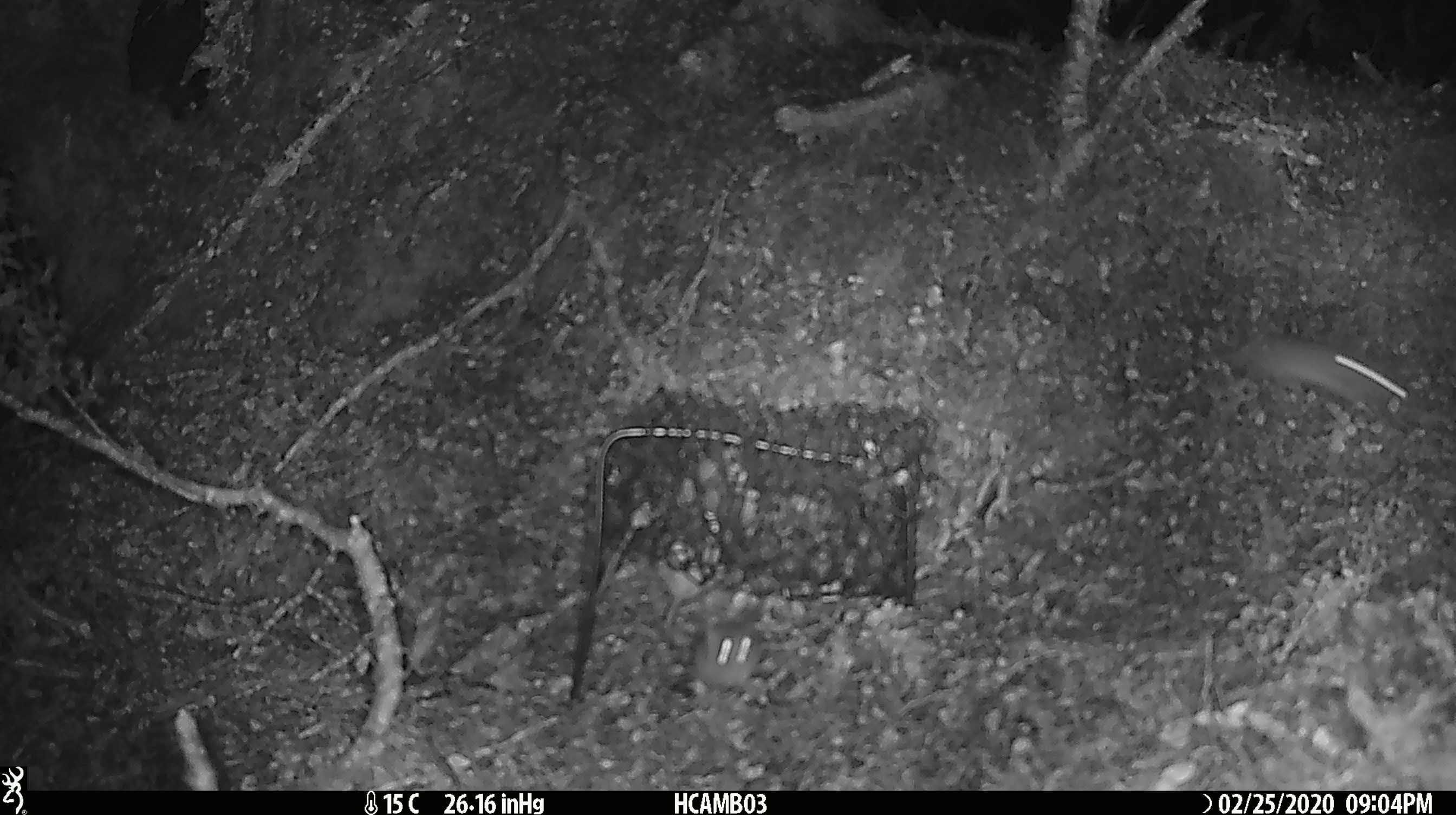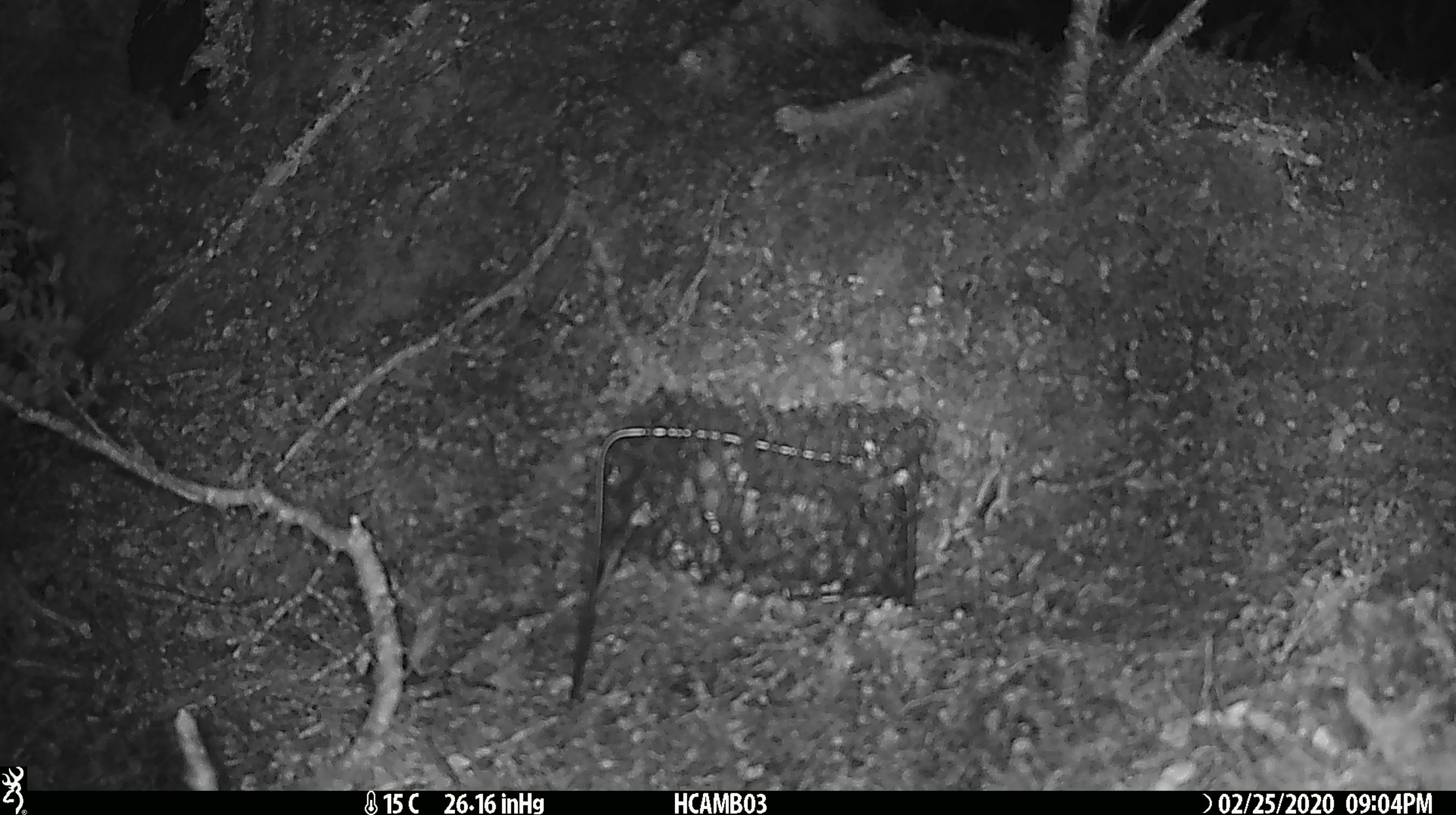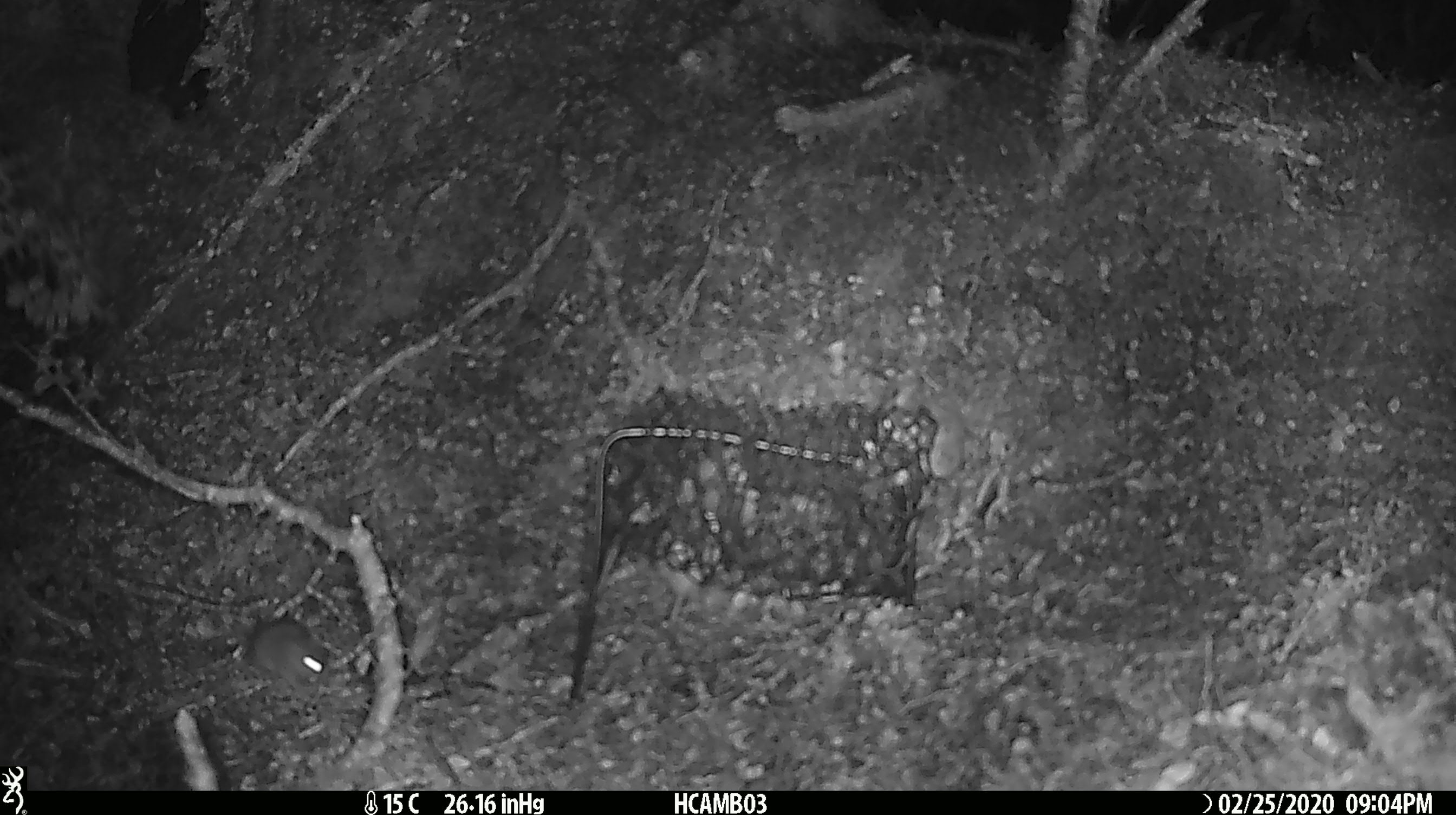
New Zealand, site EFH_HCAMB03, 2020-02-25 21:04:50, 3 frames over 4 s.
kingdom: Animalia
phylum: Chordata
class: Mammalia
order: Rodentia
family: Muridae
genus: Mus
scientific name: Mus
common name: mouse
Mouse (Mus).